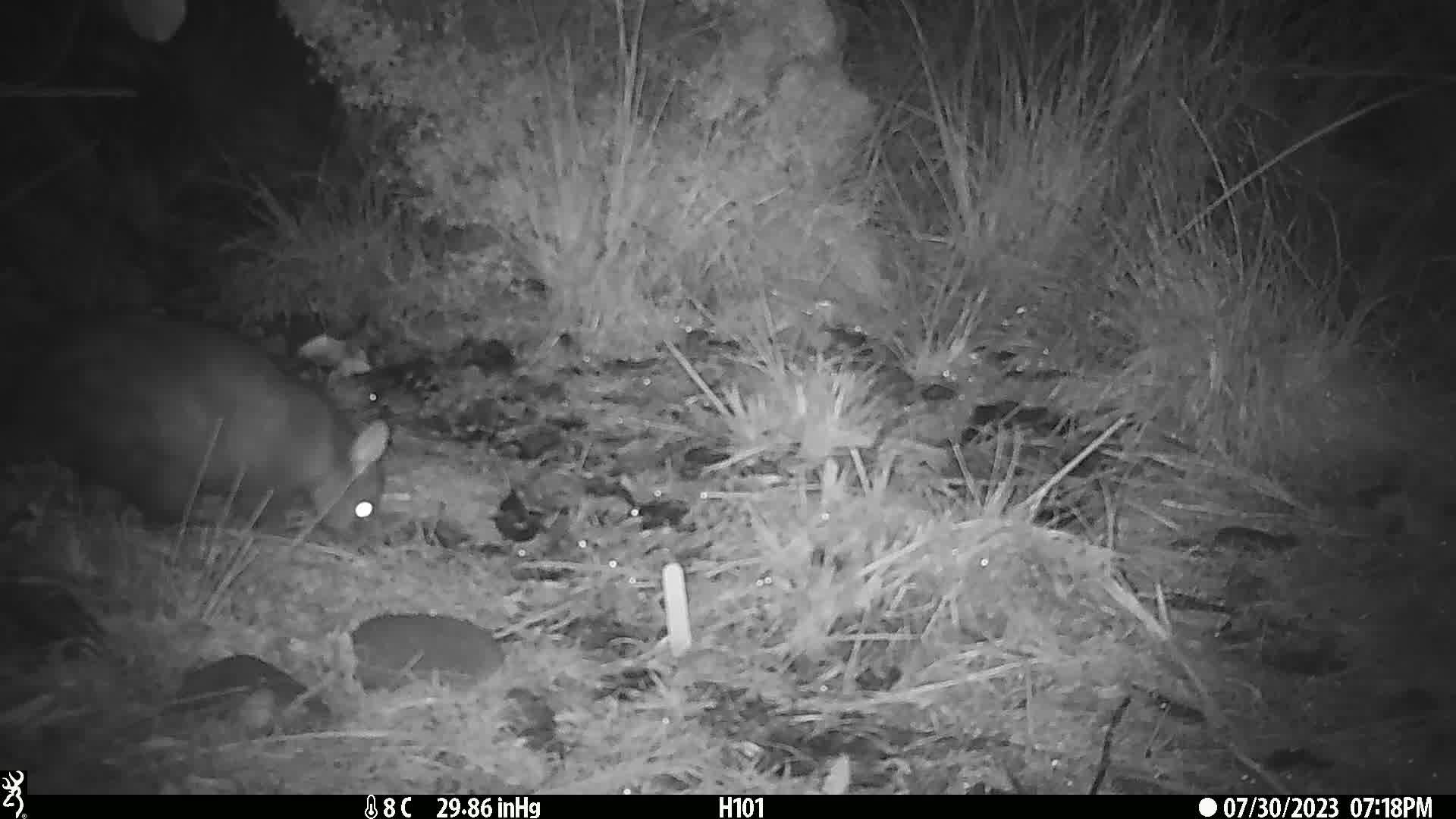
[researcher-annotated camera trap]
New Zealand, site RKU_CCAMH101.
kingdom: Animalia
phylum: Chordata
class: Mammalia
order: Diprotodontia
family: Phalangeridae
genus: Trichosurus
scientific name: Trichosurus vulpecula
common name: common brushtail possum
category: possum